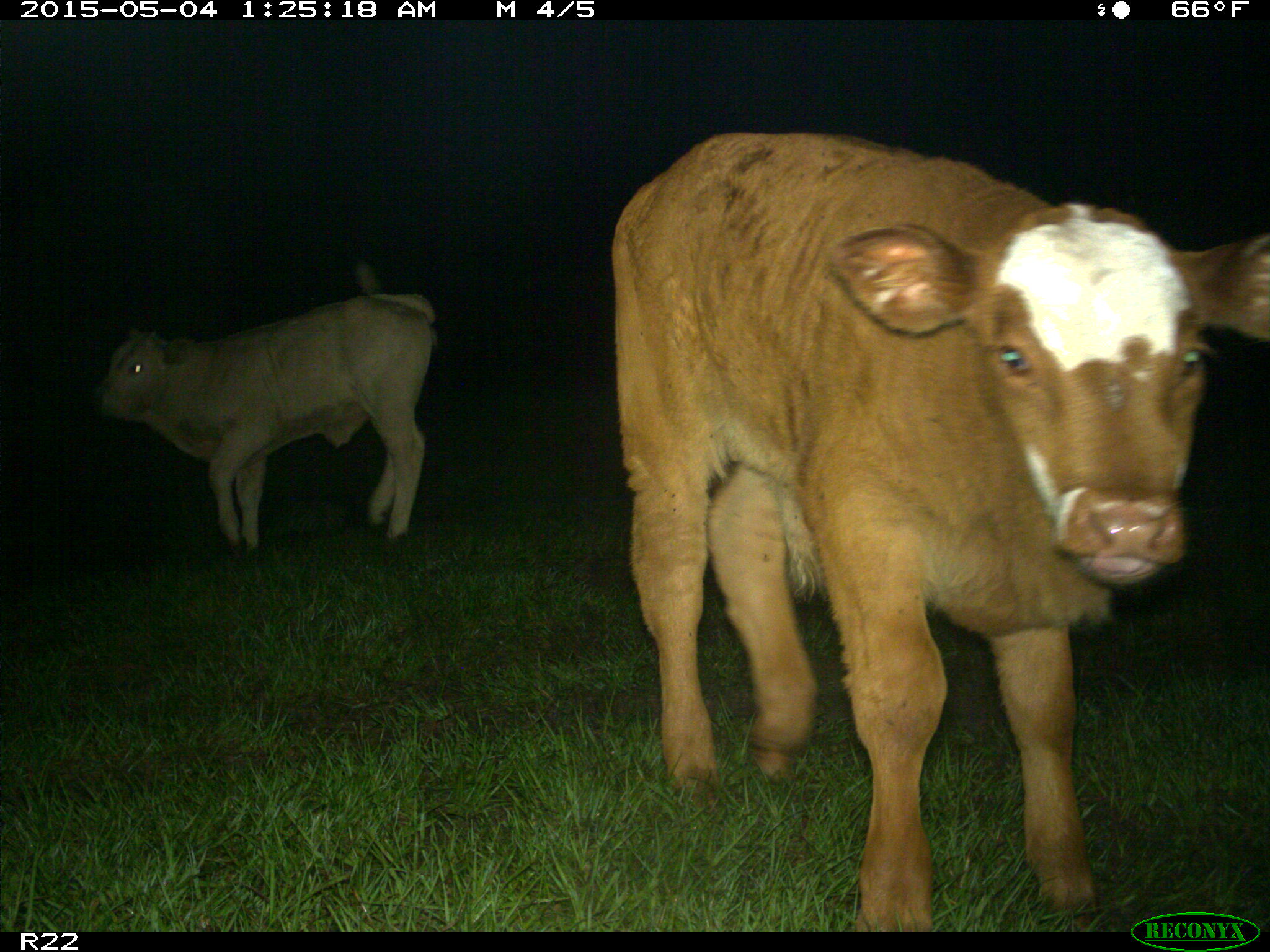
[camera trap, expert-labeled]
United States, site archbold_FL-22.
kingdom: Animalia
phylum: Chordata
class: Mammalia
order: Artiodactyla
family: Bovidae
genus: Bos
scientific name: Bos taurus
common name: domestic cow